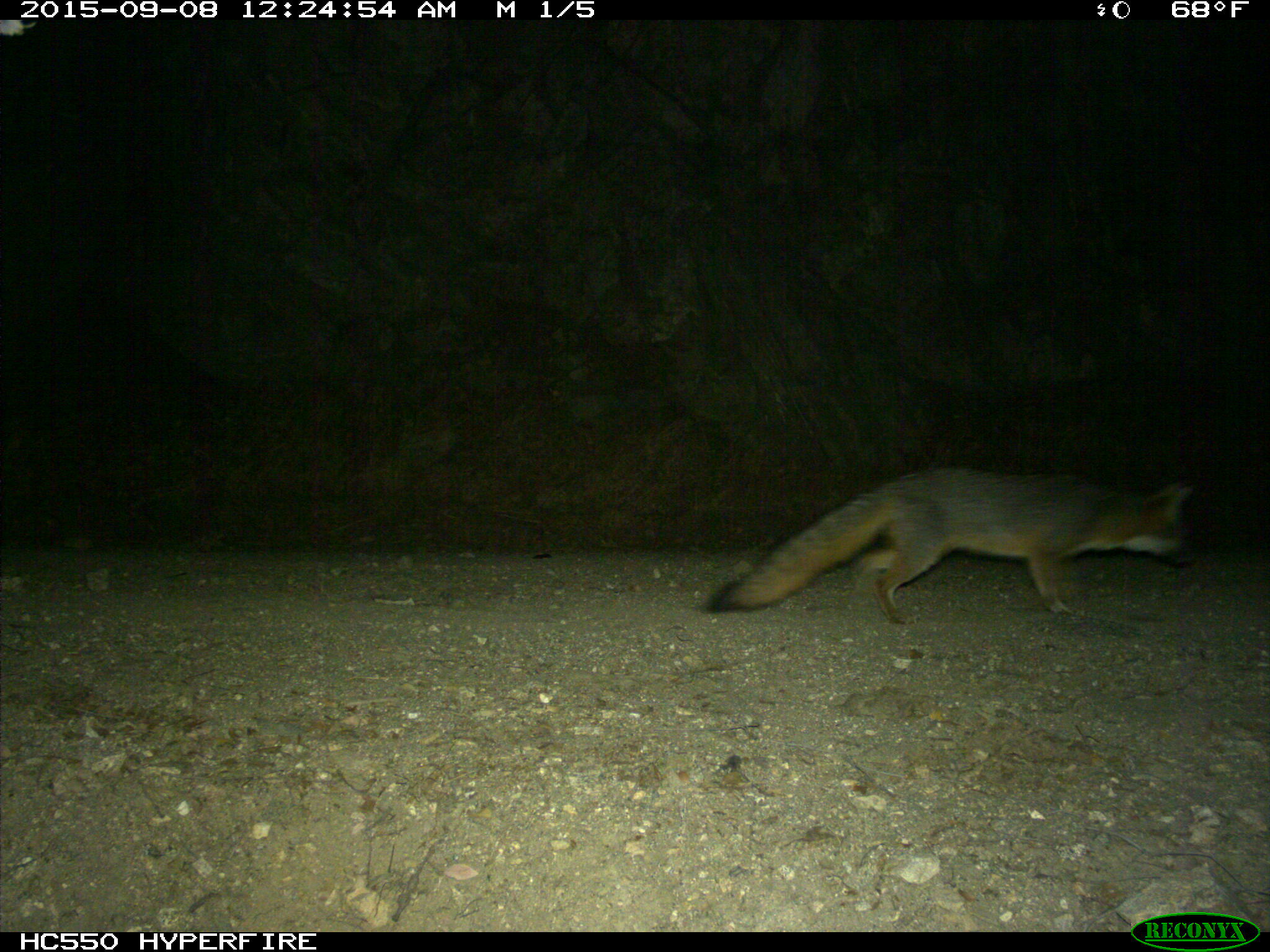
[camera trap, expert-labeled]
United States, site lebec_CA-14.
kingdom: Animalia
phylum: Chordata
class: Mammalia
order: Carnivora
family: Canidae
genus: Urocyon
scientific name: Urocyon cinereoargenteus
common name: gray fox